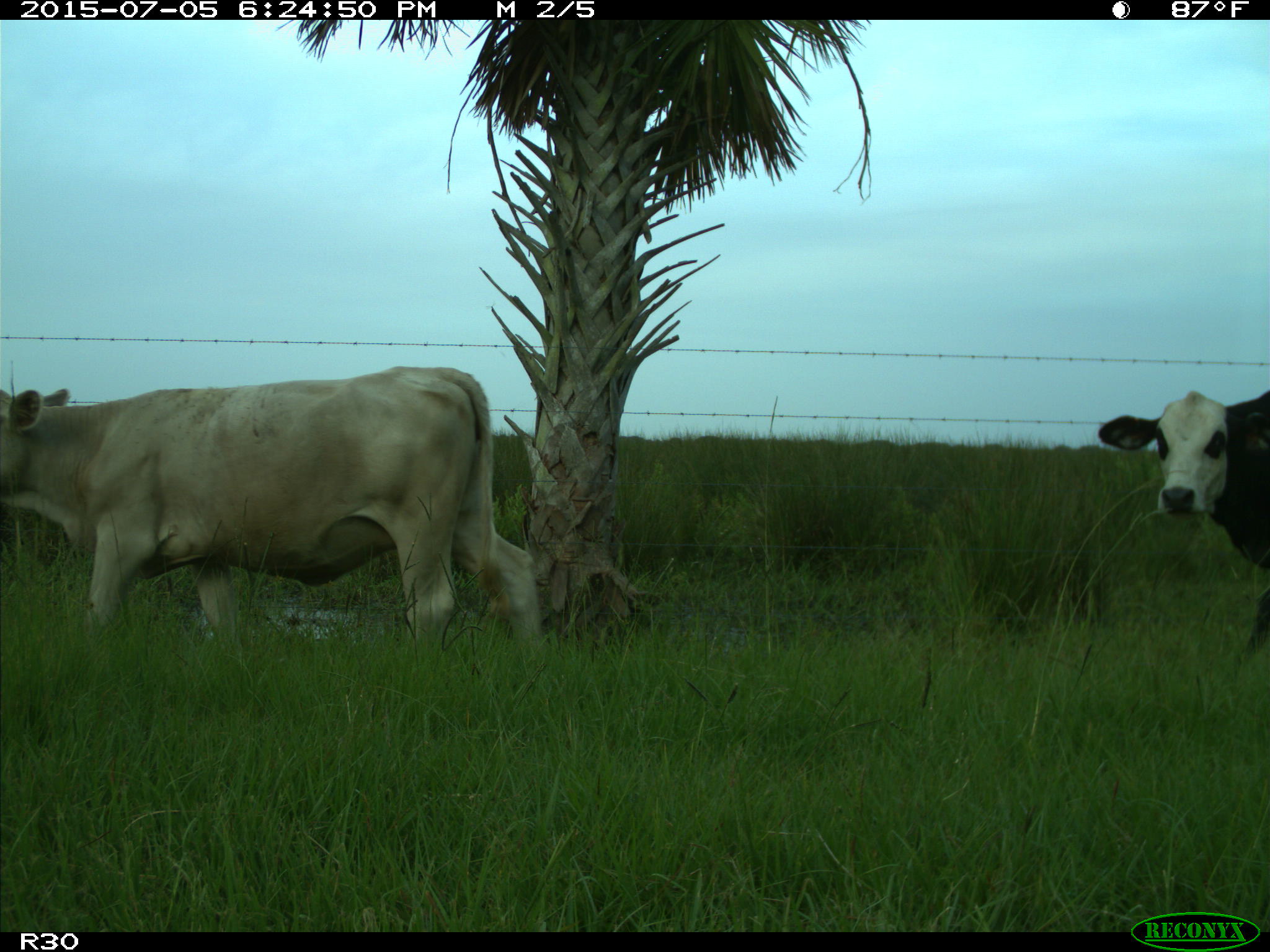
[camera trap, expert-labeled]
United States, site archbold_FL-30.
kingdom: Animalia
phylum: Chordata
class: Mammalia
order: Artiodactyla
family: Bovidae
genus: Bos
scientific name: Bos taurus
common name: domestic cow